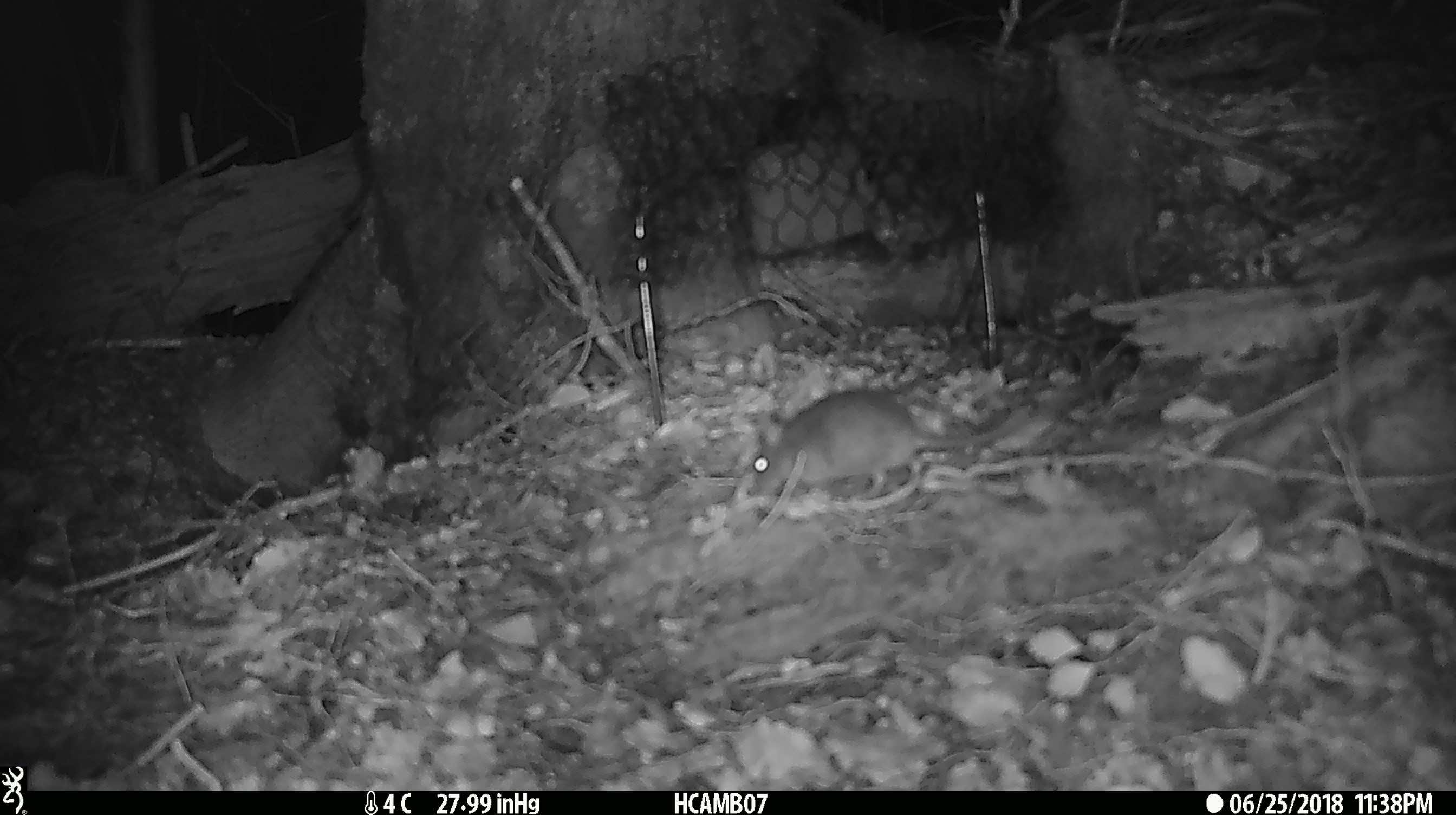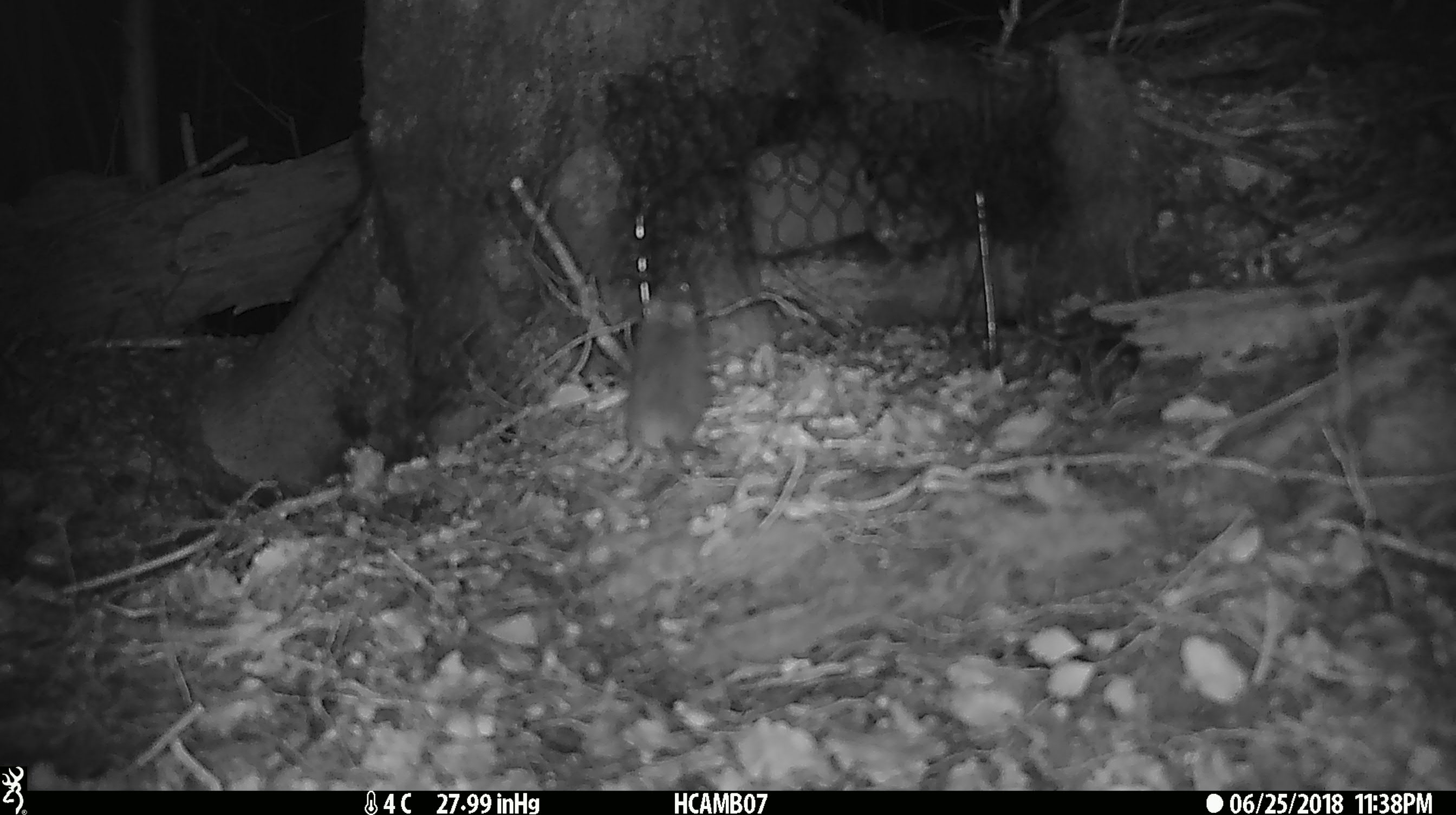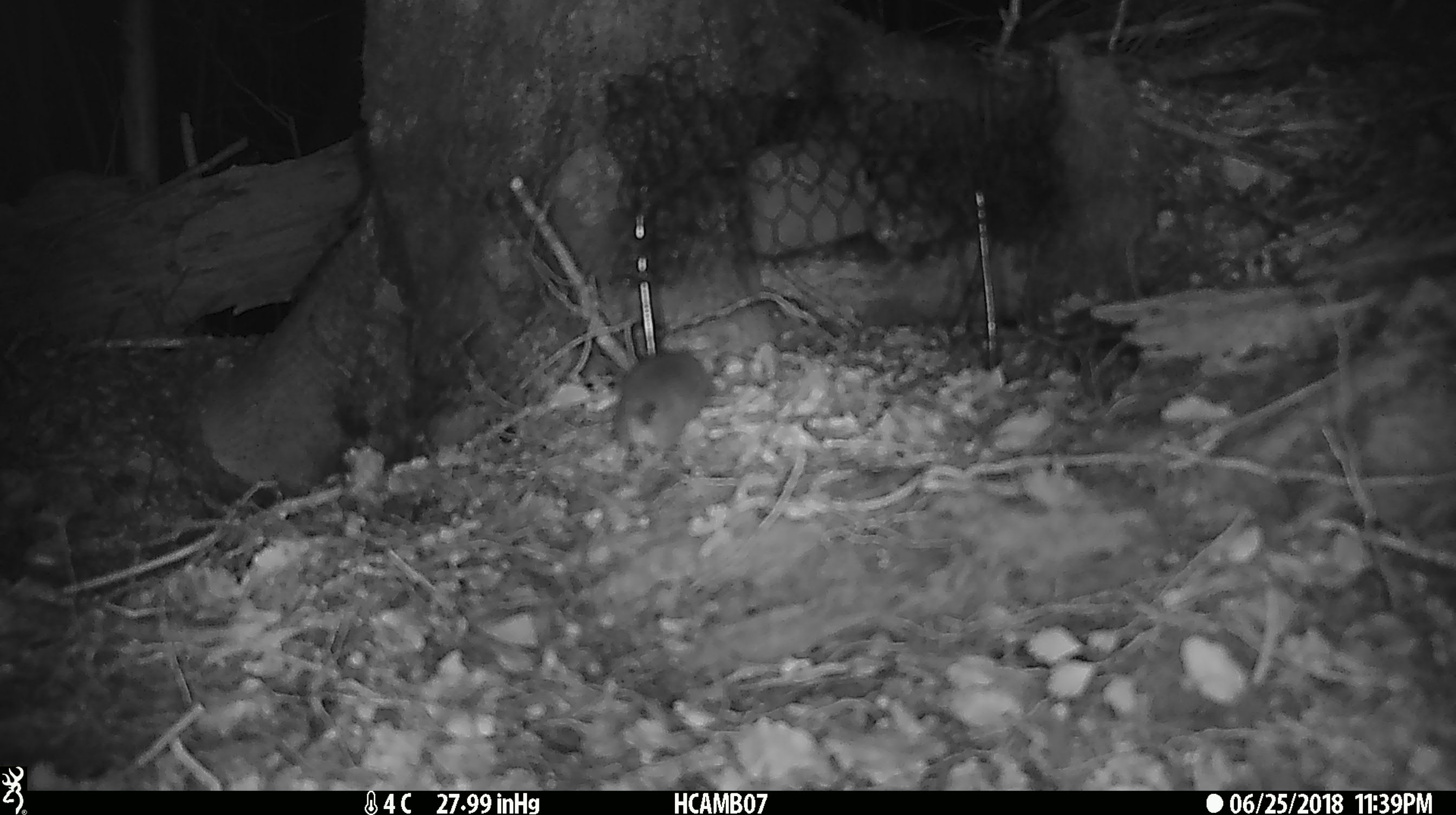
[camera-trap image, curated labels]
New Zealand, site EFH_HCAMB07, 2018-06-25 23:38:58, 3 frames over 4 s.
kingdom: Animalia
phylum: Chordata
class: Mammalia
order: Rodentia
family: Muridae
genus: Mus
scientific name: Mus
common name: mouse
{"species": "mouse (Mus)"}